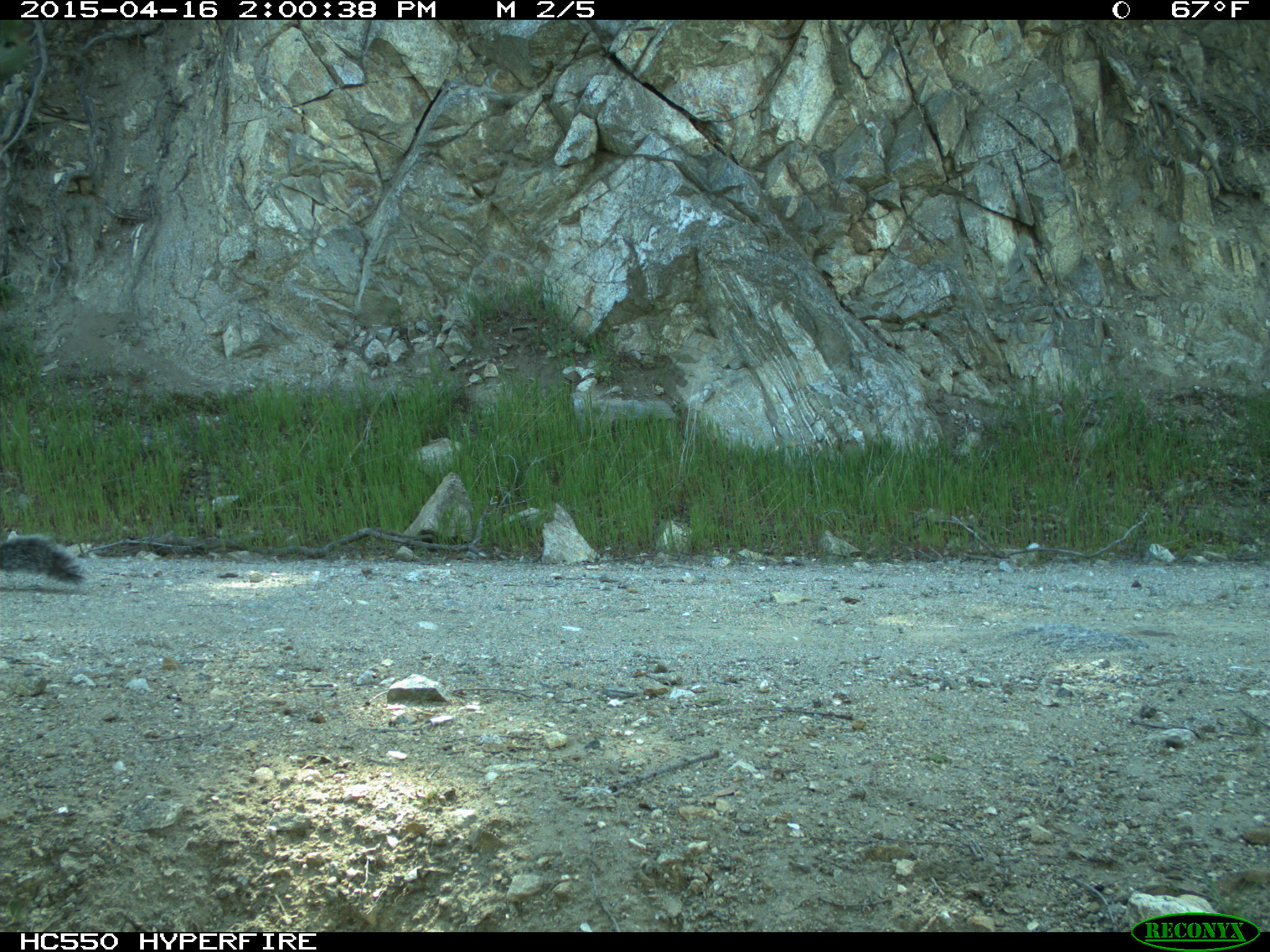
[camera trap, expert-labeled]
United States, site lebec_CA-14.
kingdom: Animalia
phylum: Chordata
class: Mammalia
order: Rodentia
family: Sciuridae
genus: Sciurus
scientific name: Sciurus carolinensis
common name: eastern gray squirrel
Sciurus carolinensis (eastern gray squirrel).